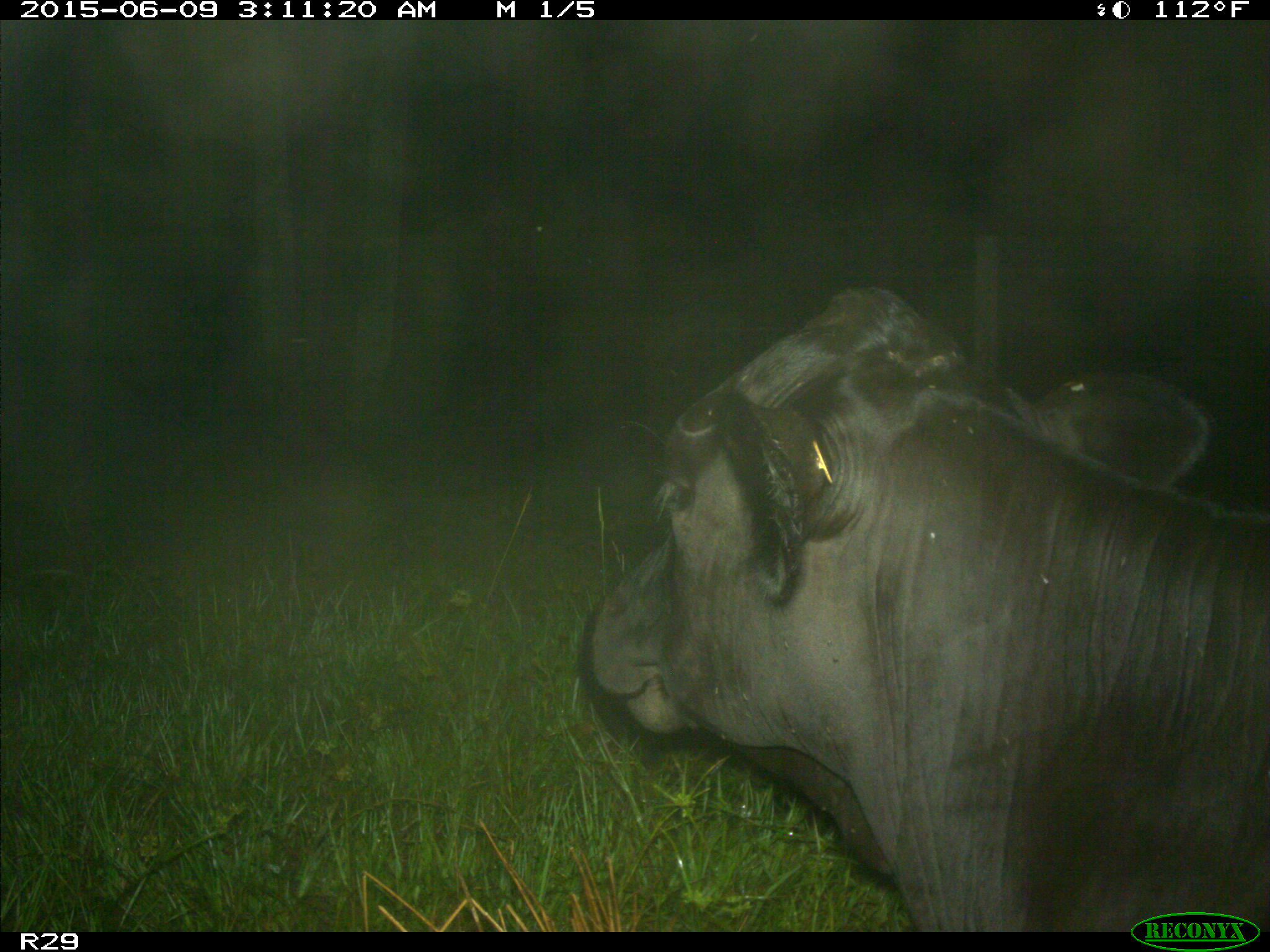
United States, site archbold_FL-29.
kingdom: Animalia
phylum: Chordata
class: Mammalia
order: Artiodactyla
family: Bovidae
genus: Bos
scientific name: Bos taurus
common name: domestic cow